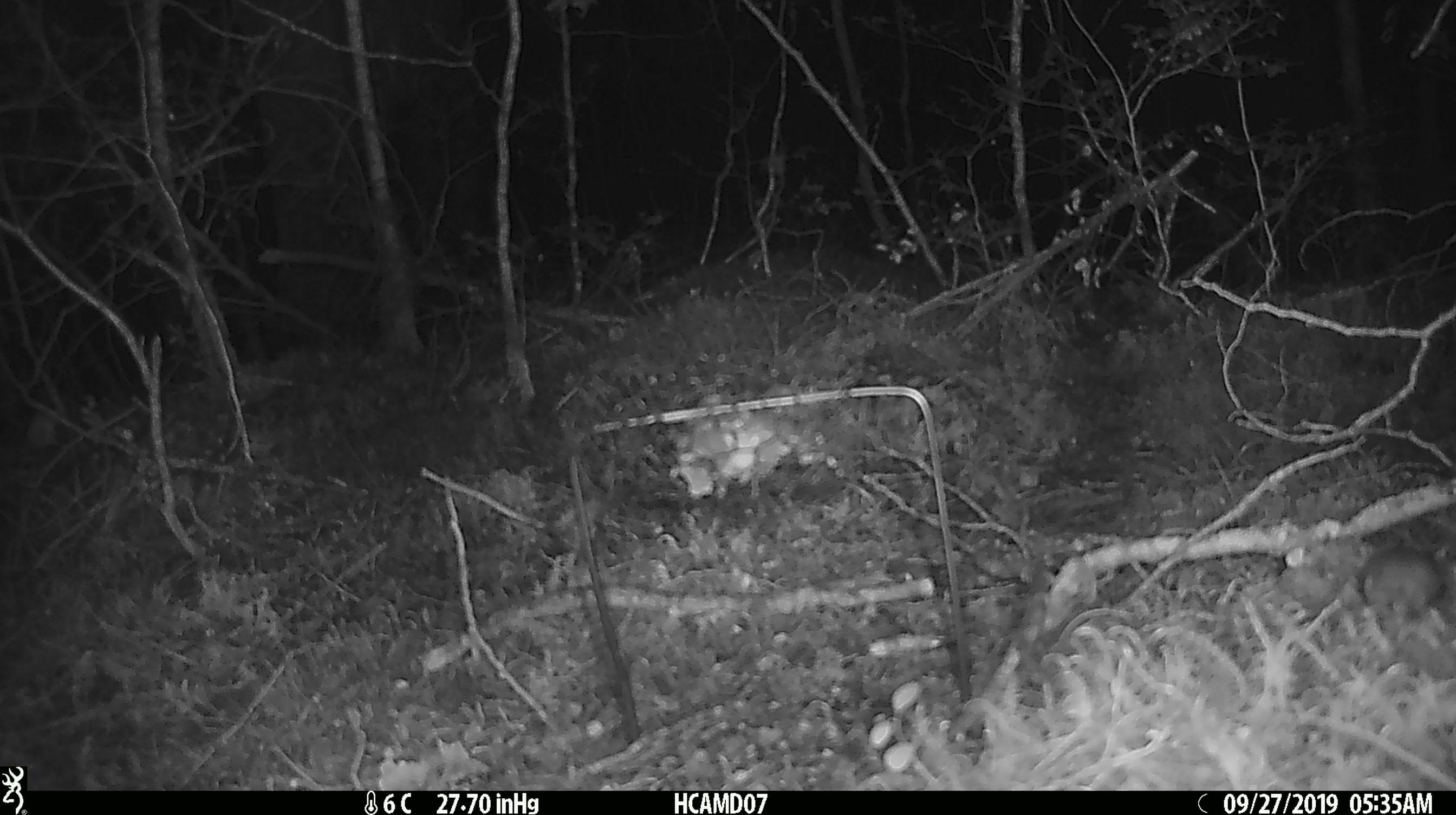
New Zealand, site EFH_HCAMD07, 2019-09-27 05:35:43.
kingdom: Animalia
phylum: Chordata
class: Mammalia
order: Rodentia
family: Muridae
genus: Mus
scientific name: Mus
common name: mouse